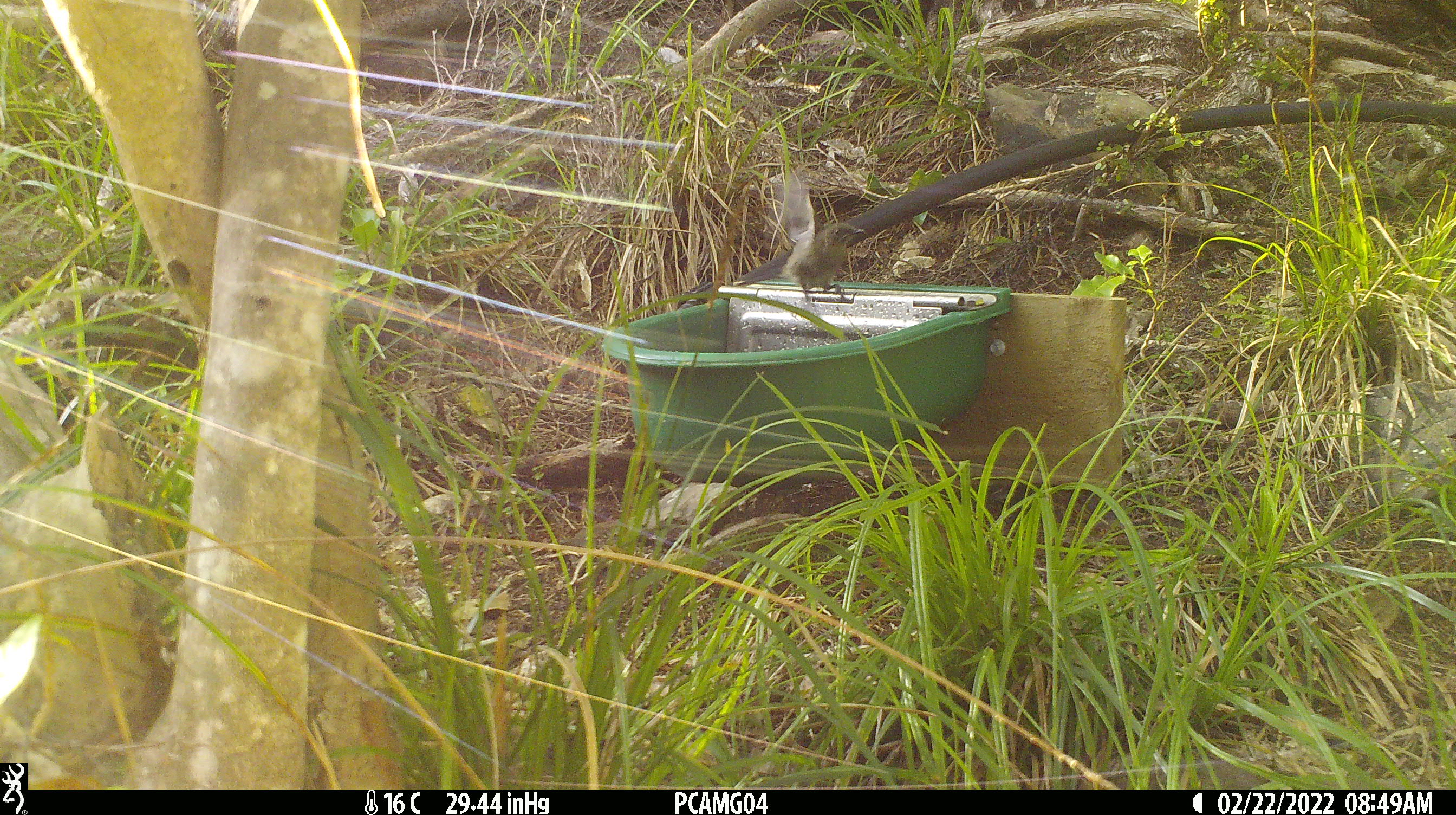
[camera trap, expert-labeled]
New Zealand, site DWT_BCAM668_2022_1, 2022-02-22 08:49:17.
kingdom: Animalia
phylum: Chordata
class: Aves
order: Passeriformes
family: Meliphagidae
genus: Anthornis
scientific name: Anthornis melanura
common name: new zealand bellbird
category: bellbird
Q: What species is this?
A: Bellbird (new zealand bellbird) (Anthornis melanura).